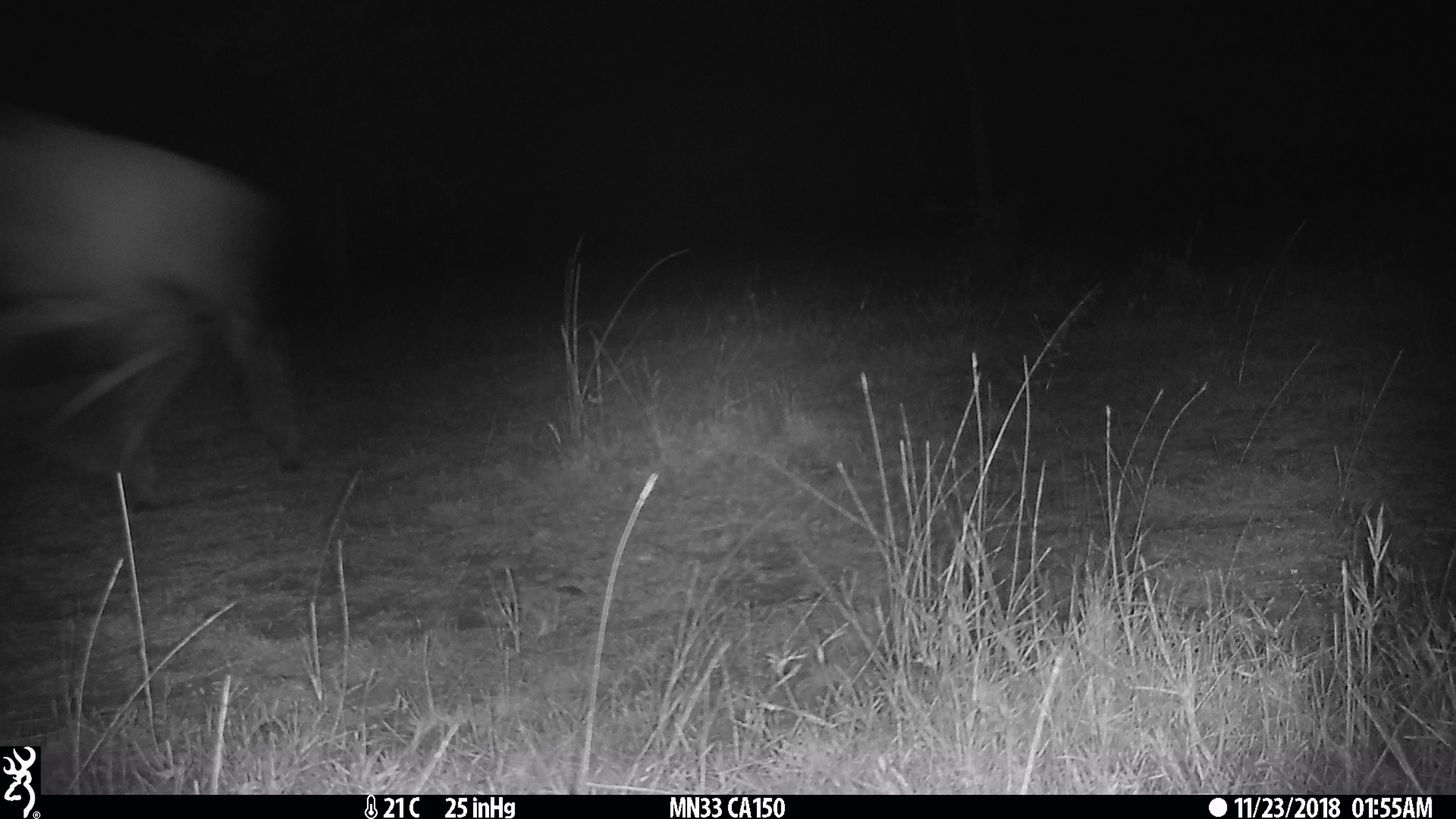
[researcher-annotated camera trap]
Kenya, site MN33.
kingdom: Animalia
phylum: Chordata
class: Mammalia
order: Artiodactyla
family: Bovidae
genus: Damaliscus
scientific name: Damaliscus lunatus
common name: topi